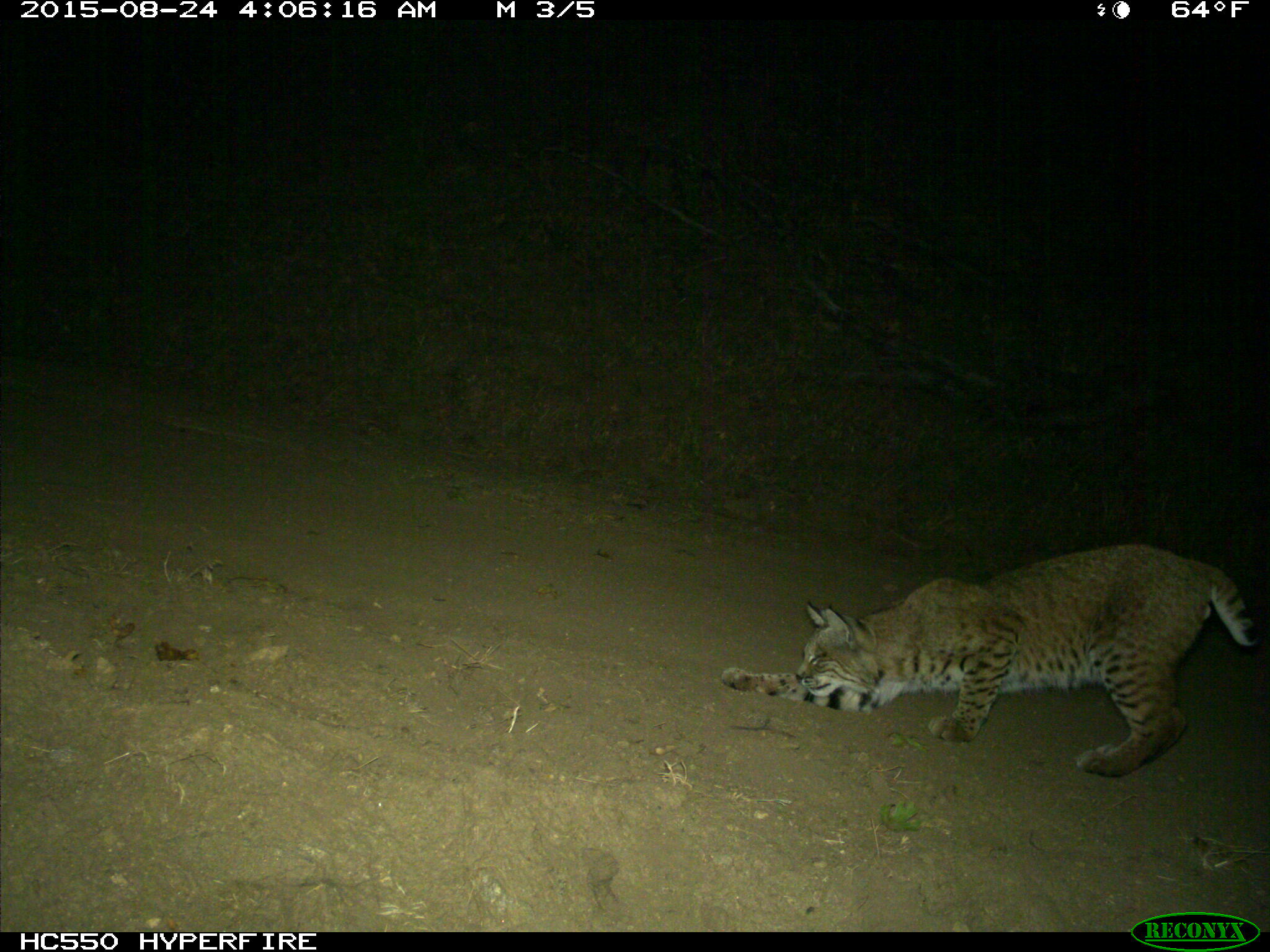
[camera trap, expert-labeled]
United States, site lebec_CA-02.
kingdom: Animalia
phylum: Chordata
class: Mammalia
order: Carnivora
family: Felidae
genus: Lynx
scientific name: Lynx rufus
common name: bobcat